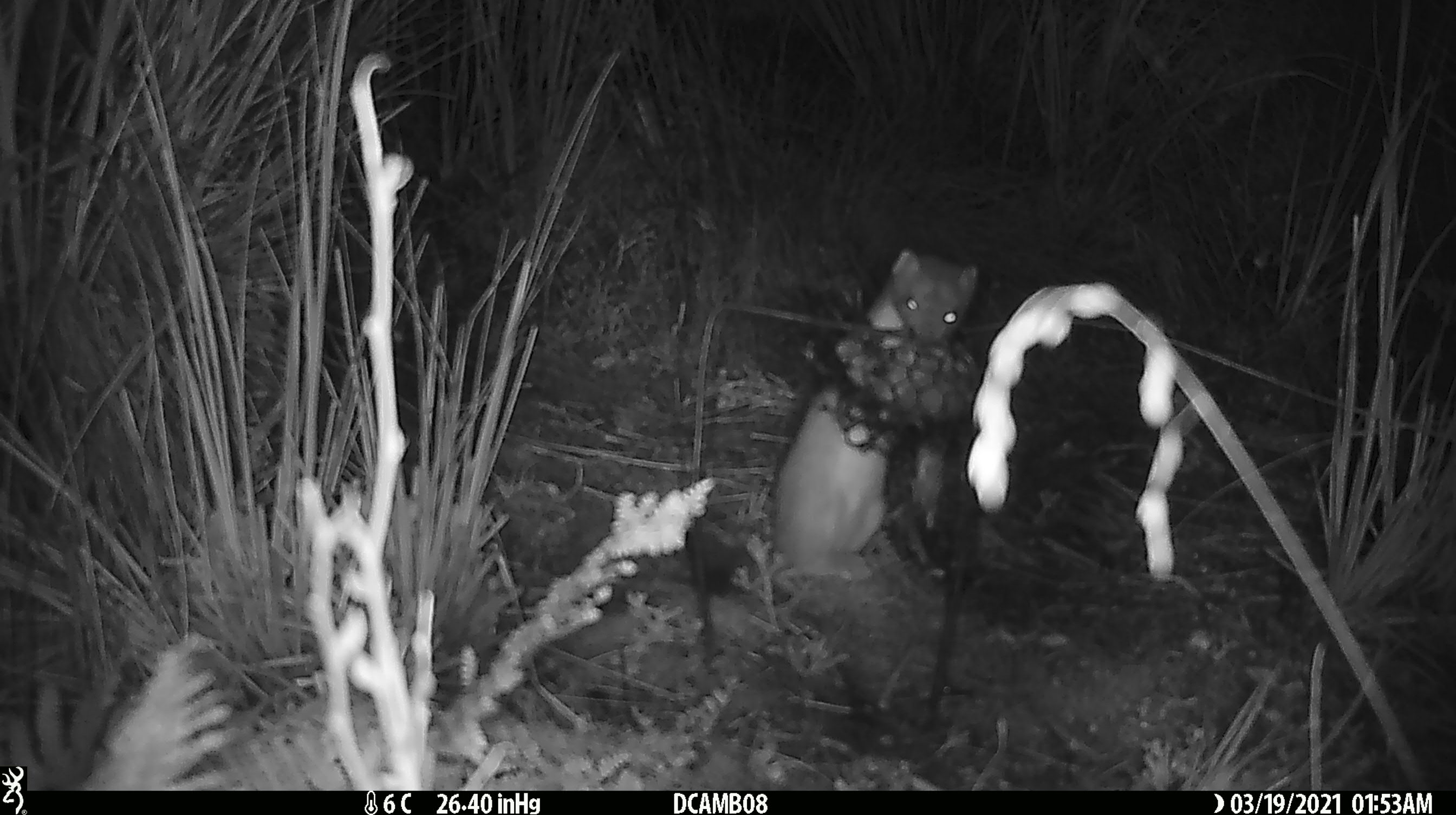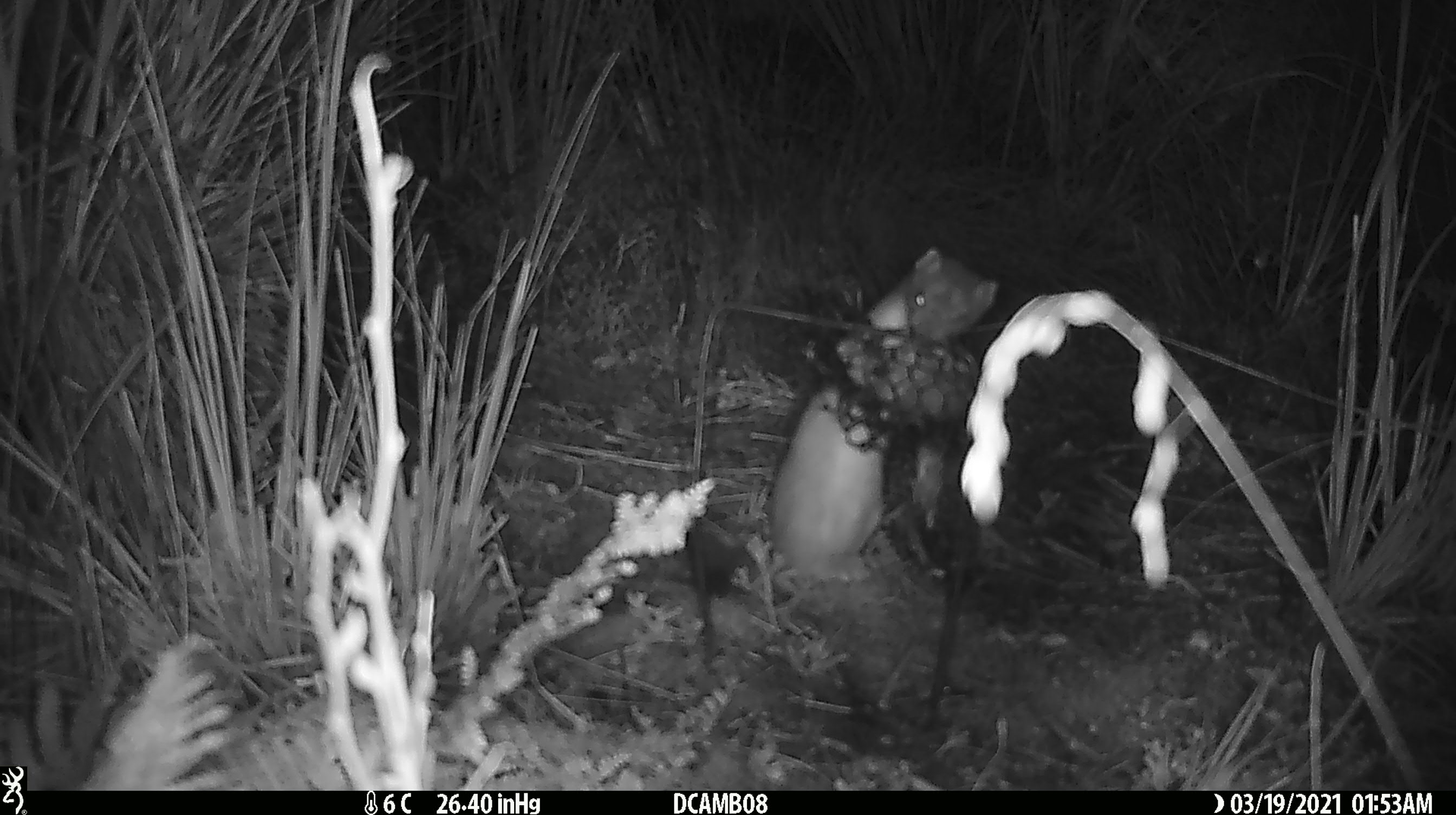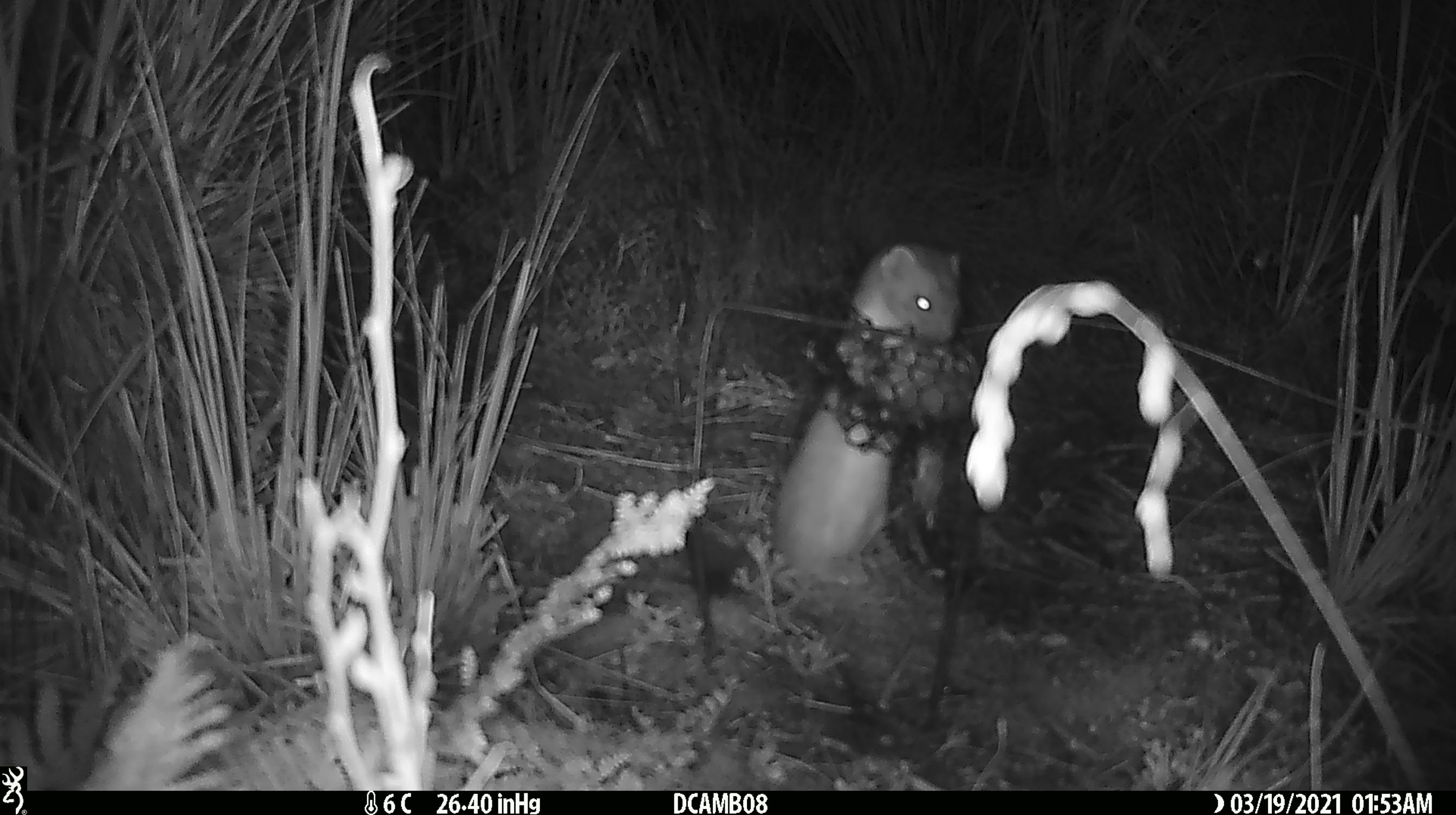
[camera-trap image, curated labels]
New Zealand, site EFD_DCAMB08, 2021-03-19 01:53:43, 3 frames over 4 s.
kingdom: Animalia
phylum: Chordata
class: Mammalia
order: Carnivora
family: Mustelidae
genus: Mustela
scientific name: Mustela erminea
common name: stoat